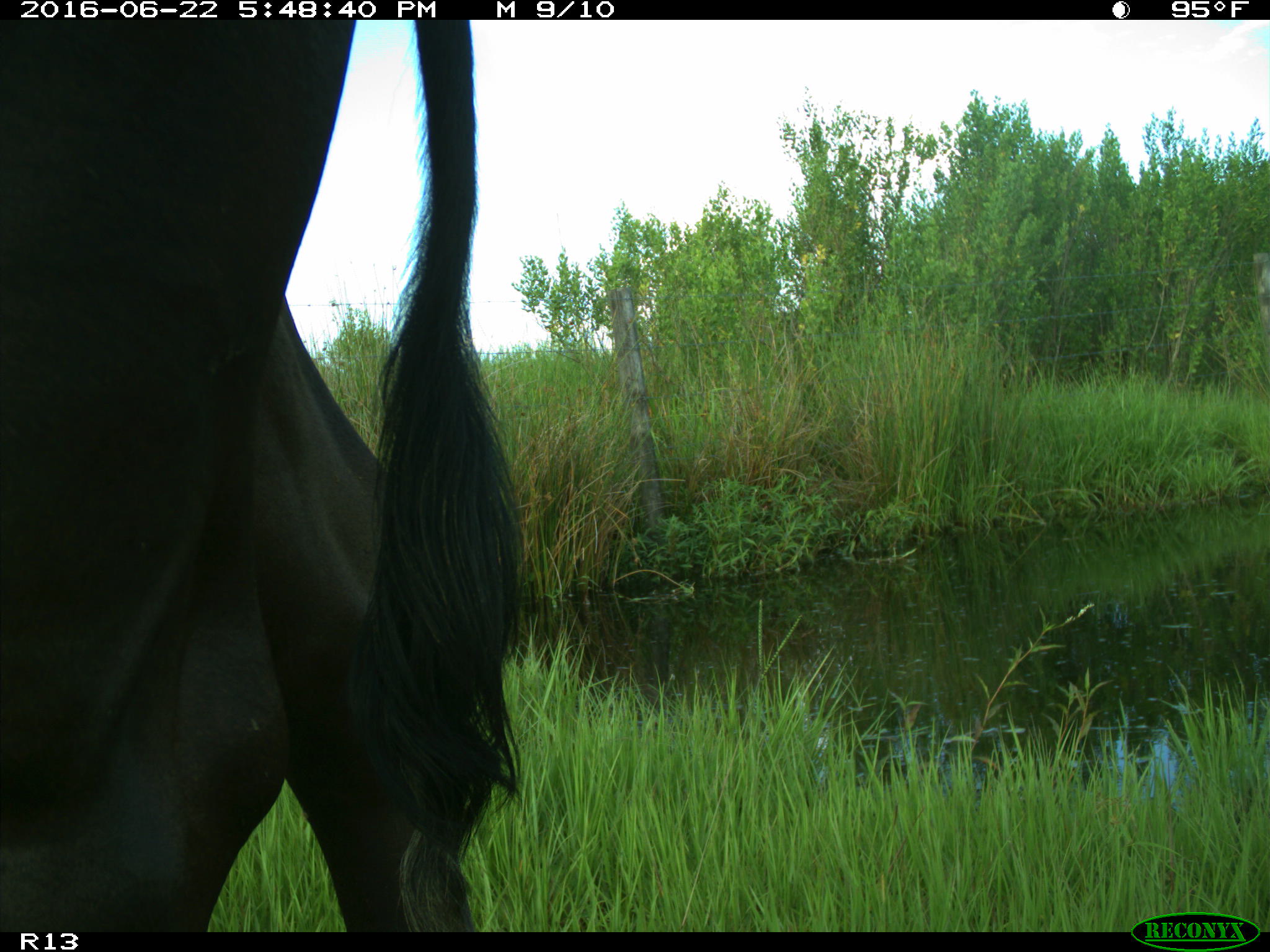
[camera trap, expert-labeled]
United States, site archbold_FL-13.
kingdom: Animalia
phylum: Chordata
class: Mammalia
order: Artiodactyla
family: Bovidae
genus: Bos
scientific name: Bos taurus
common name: domestic cow